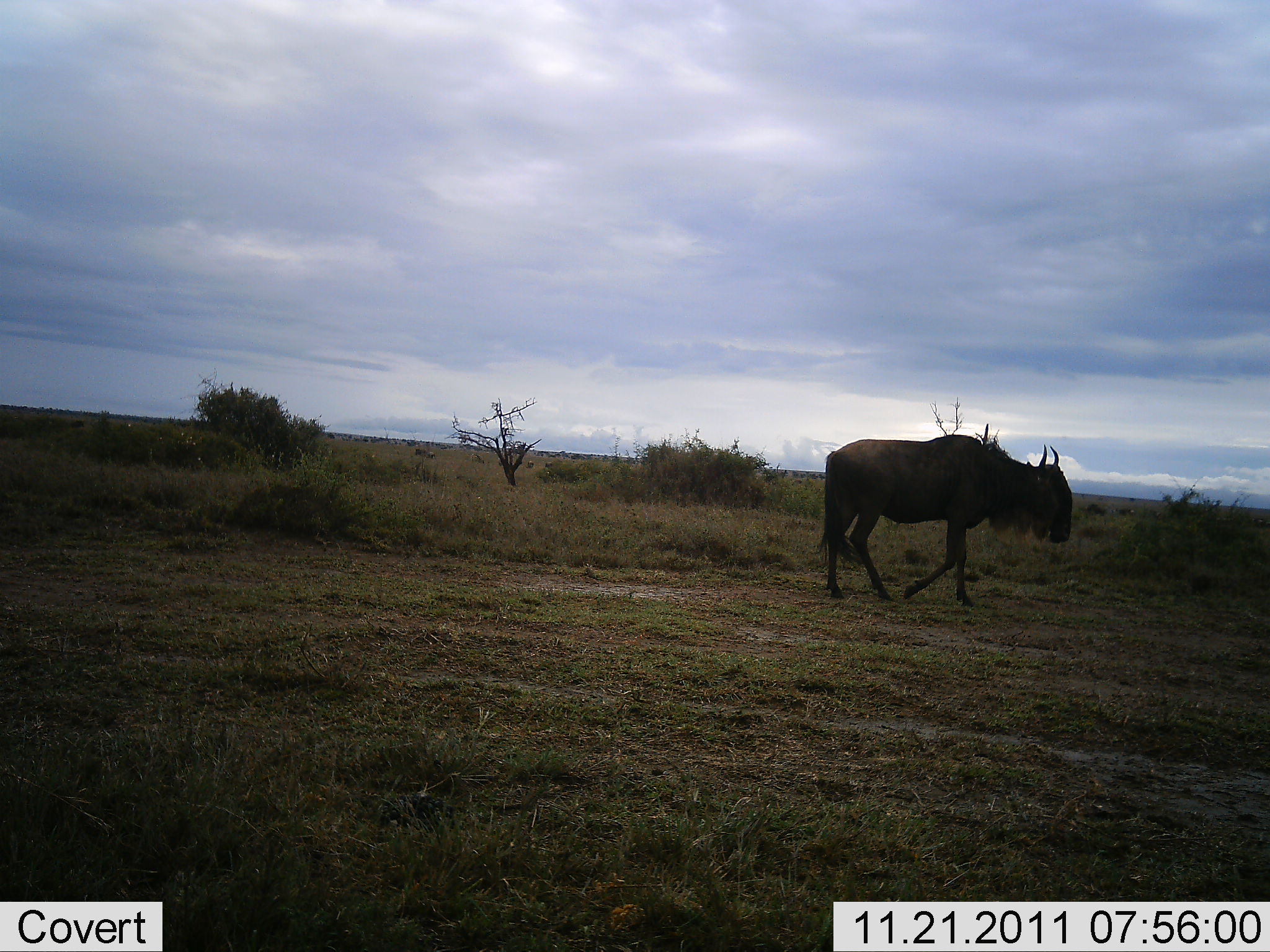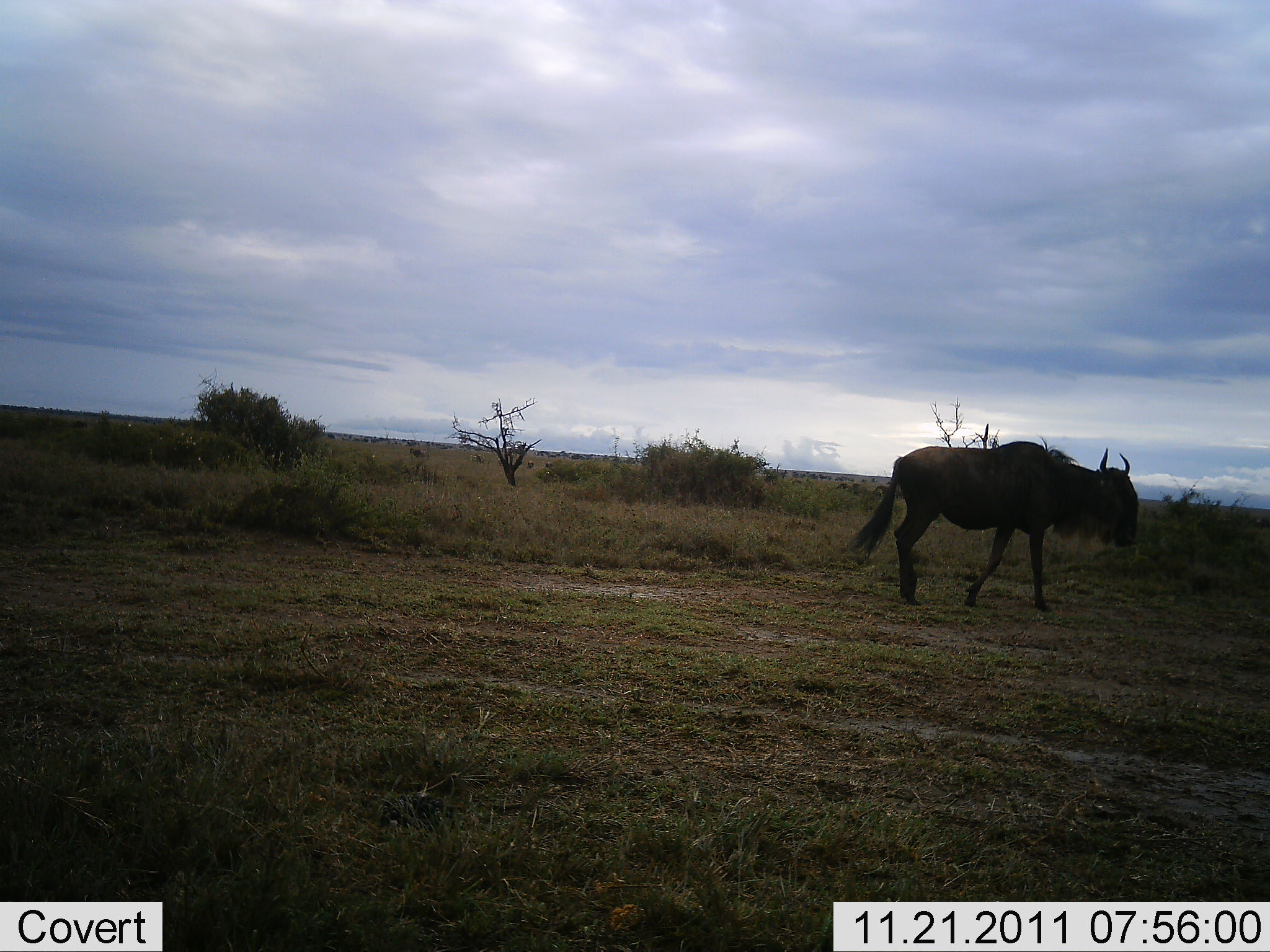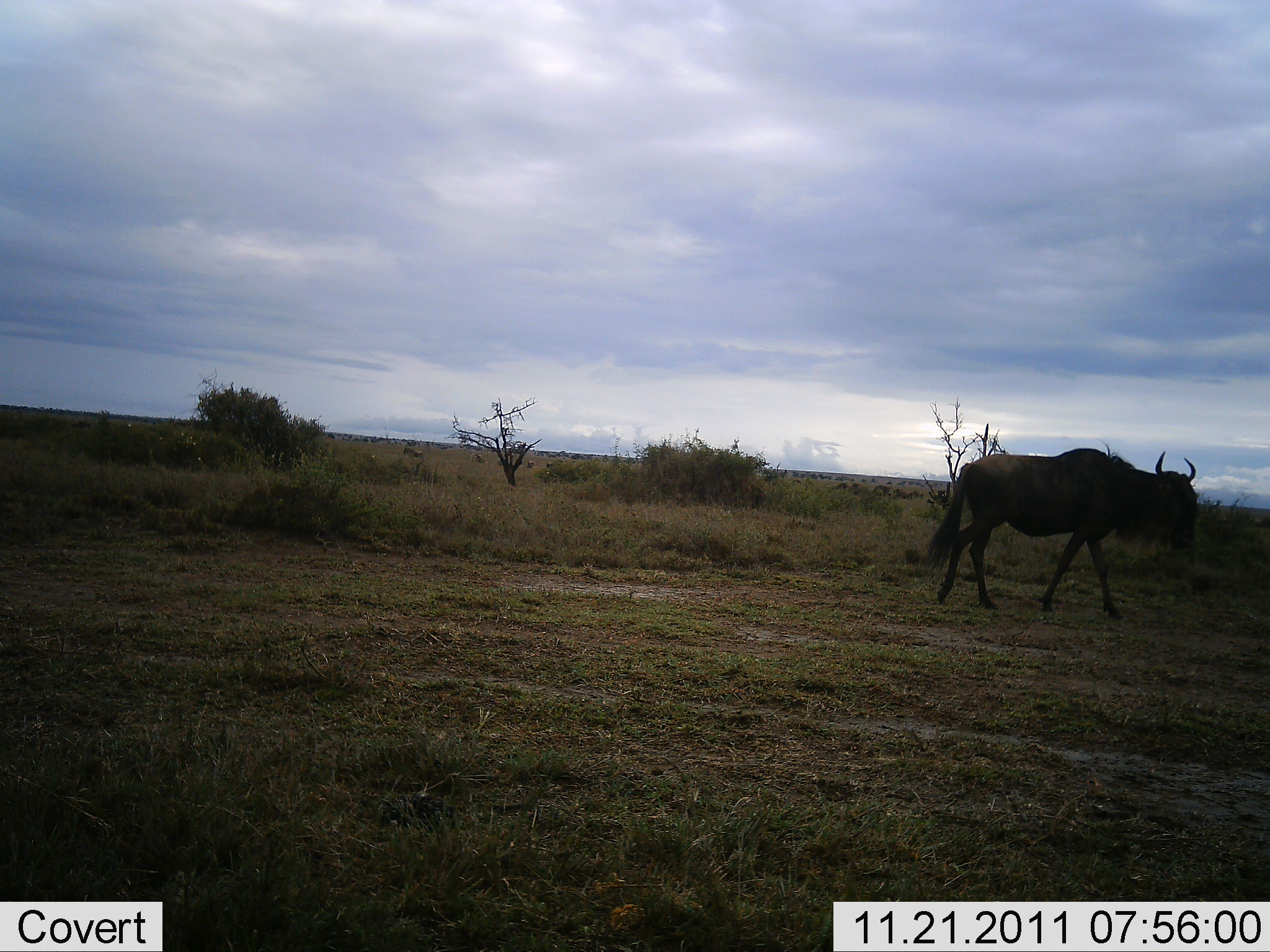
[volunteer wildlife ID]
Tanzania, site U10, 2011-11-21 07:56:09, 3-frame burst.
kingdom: Animalia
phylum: Chordata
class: Mammalia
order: Artiodactyla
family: Bovidae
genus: Connochaetes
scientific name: Connochaetes taurinus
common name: blue wildebeest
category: wildebeest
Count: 1.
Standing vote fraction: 7%.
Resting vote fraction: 0%.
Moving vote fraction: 93%.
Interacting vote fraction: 0%.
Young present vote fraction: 0%.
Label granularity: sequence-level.